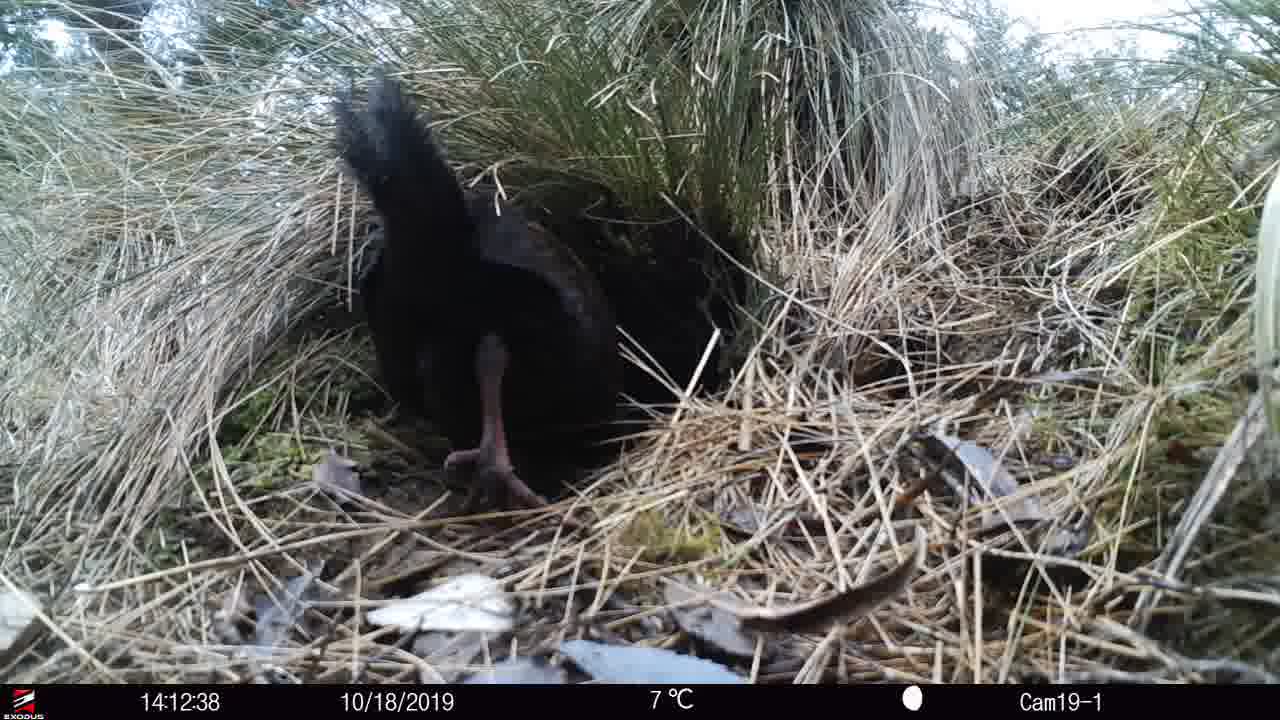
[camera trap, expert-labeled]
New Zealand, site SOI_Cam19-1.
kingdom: Animalia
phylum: Chordata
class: Aves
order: Gruiformes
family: Rallidae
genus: Gallirallus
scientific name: Gallirallus australis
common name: weka